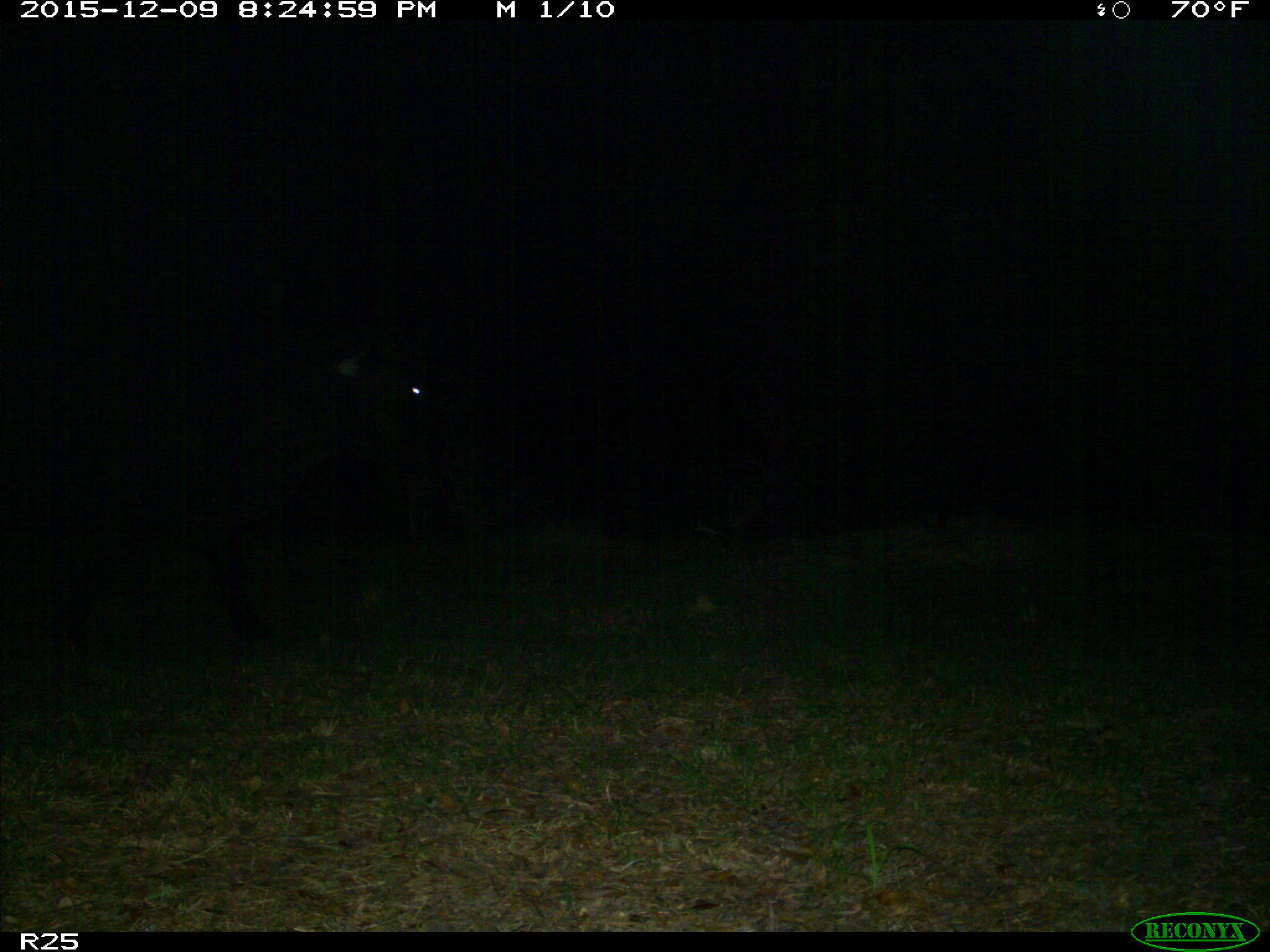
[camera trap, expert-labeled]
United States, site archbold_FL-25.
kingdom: Animalia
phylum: Chordata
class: Mammalia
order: Artiodactyla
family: Bovidae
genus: Bos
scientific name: Bos taurus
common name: domestic cow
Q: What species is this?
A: Bos taurus (domestic cow).